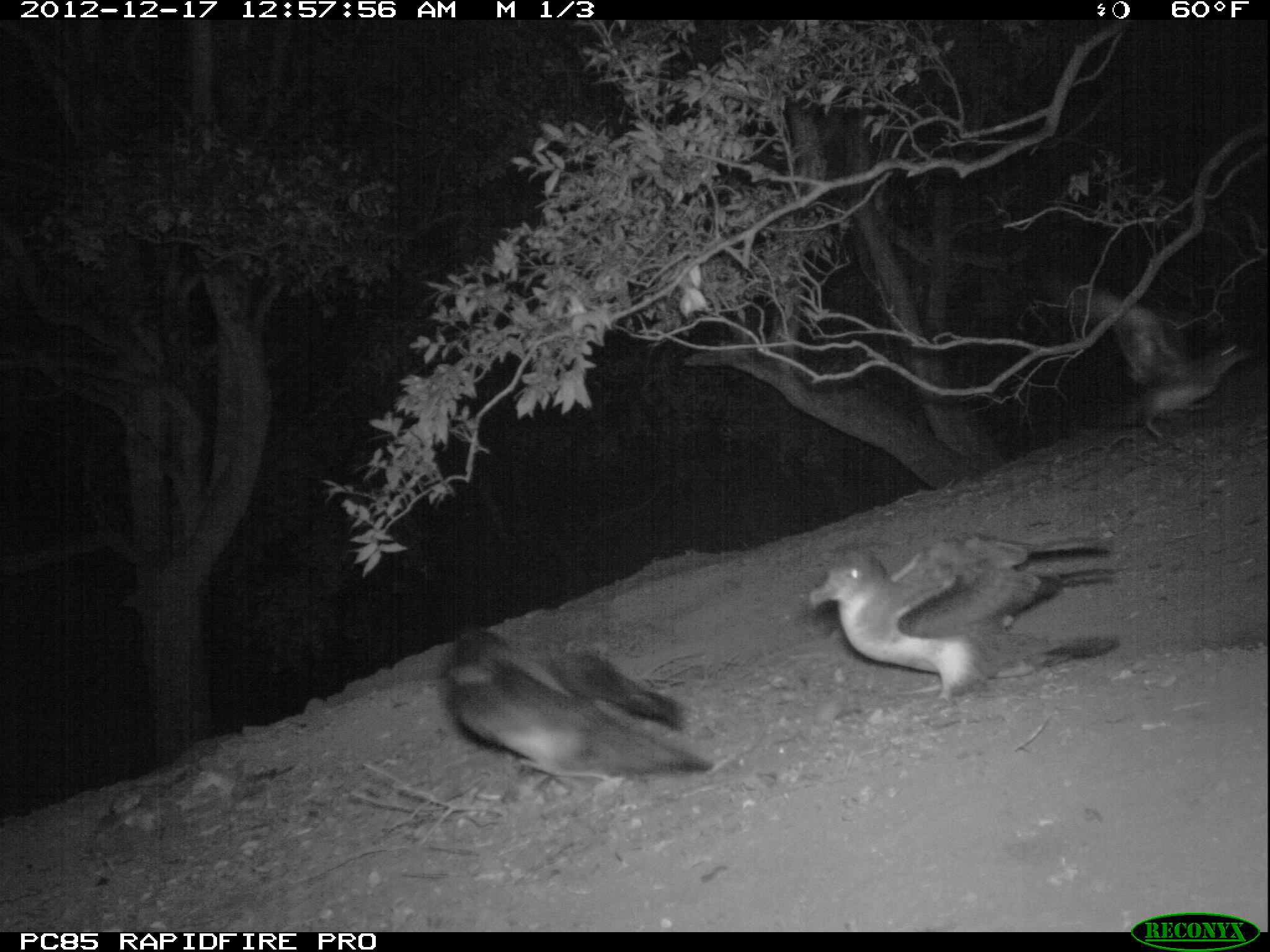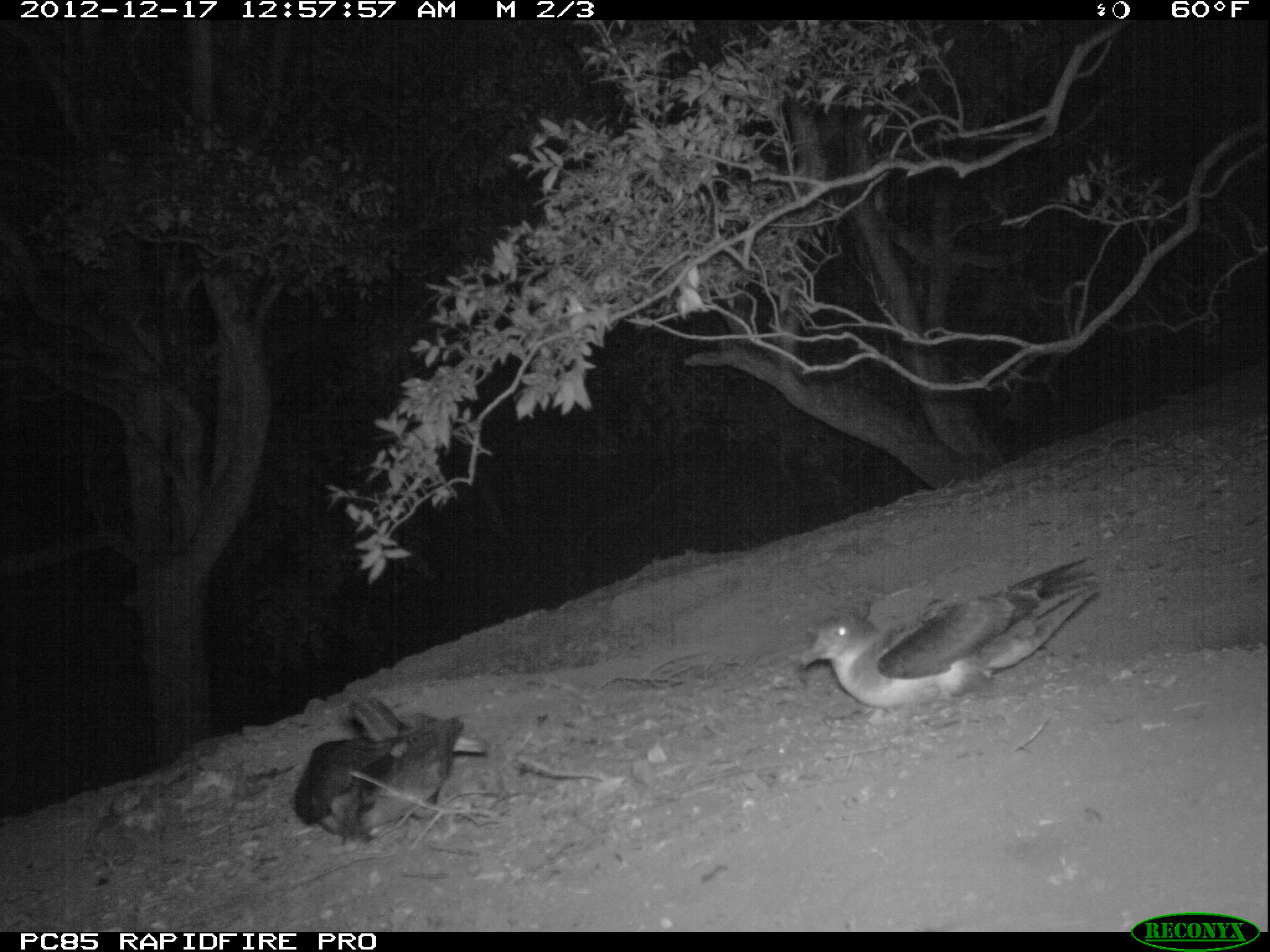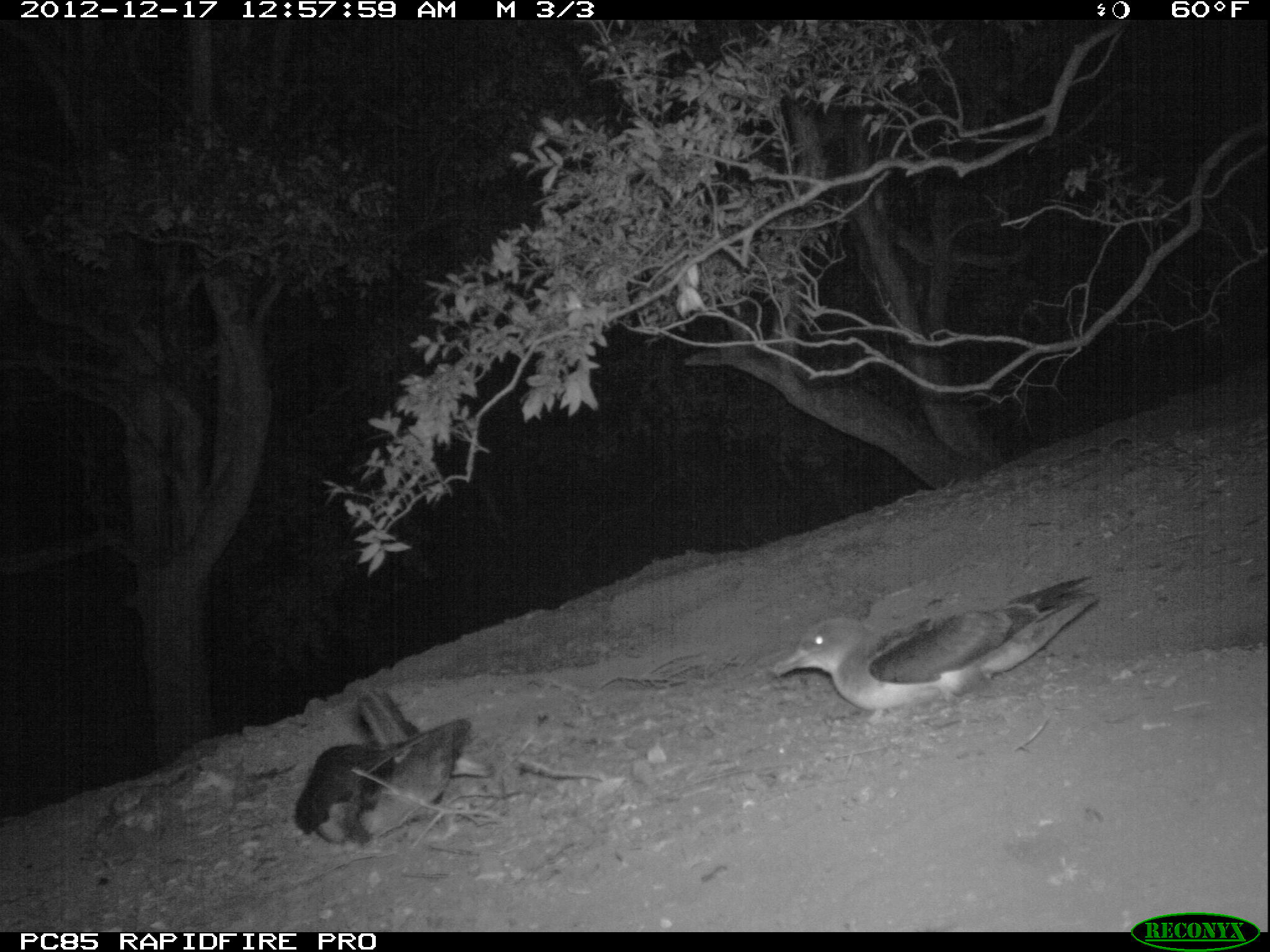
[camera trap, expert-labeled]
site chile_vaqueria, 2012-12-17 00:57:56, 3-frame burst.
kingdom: Animalia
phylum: Chordata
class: Aves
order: Procellariiformes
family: Procellariidae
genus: Calonectris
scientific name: Calonectris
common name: shearwater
Shearwater (Calonectris).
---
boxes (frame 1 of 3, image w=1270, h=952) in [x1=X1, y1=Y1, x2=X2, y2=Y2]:
shearwater: [x1=802, y1=534, x2=1121, y2=702]; [x1=431, y1=626, x2=711, y2=796]; [x1=1073, y1=285, x2=1253, y2=442]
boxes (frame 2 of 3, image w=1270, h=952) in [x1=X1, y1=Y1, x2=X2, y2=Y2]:
shearwater: [x1=795, y1=553, x2=1105, y2=723]; [x1=289, y1=695, x2=460, y2=844]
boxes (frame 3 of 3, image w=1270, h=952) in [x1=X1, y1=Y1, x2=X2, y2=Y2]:
shearwater: [x1=773, y1=572, x2=1105, y2=723]; [x1=289, y1=685, x2=473, y2=849]